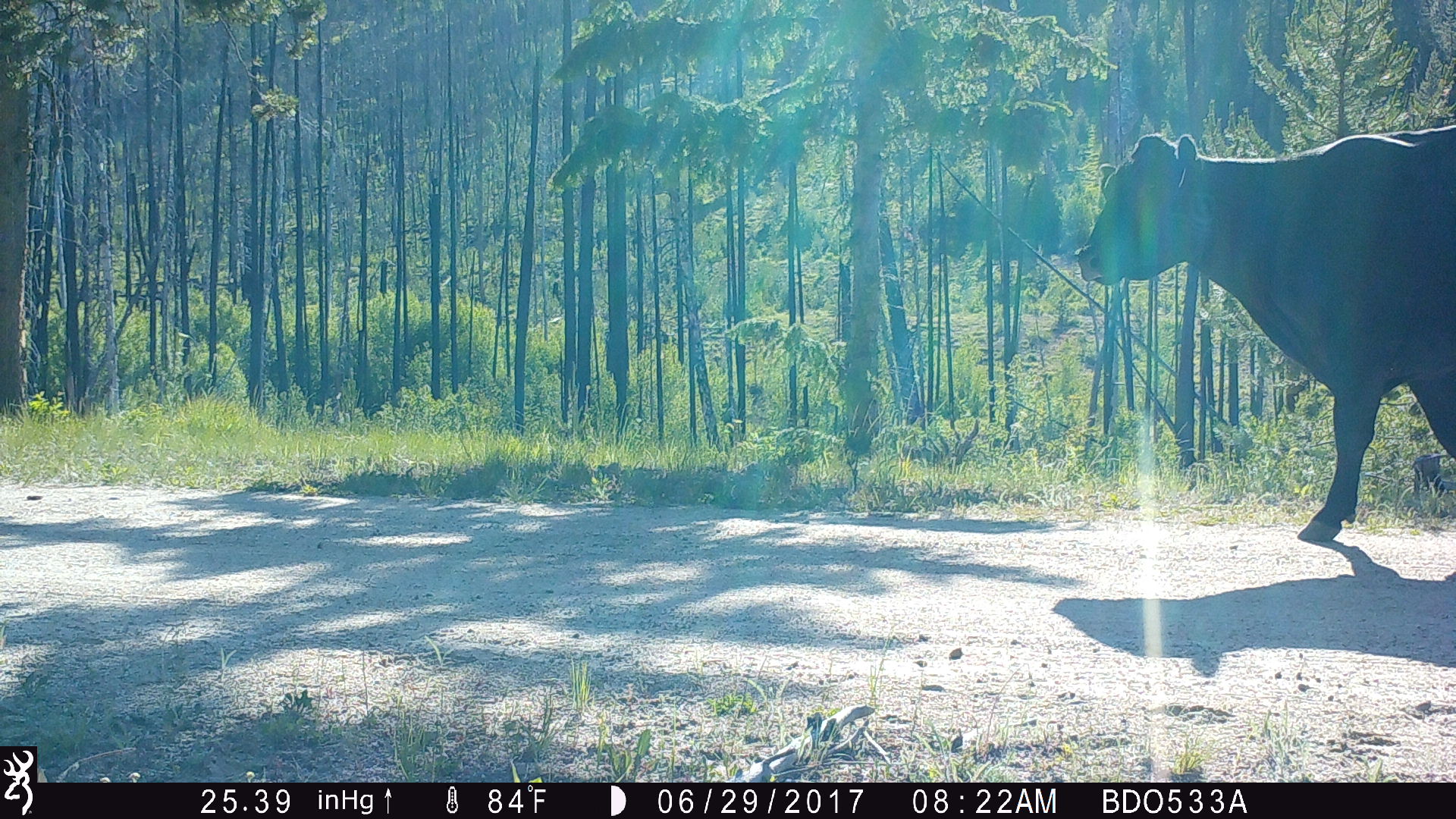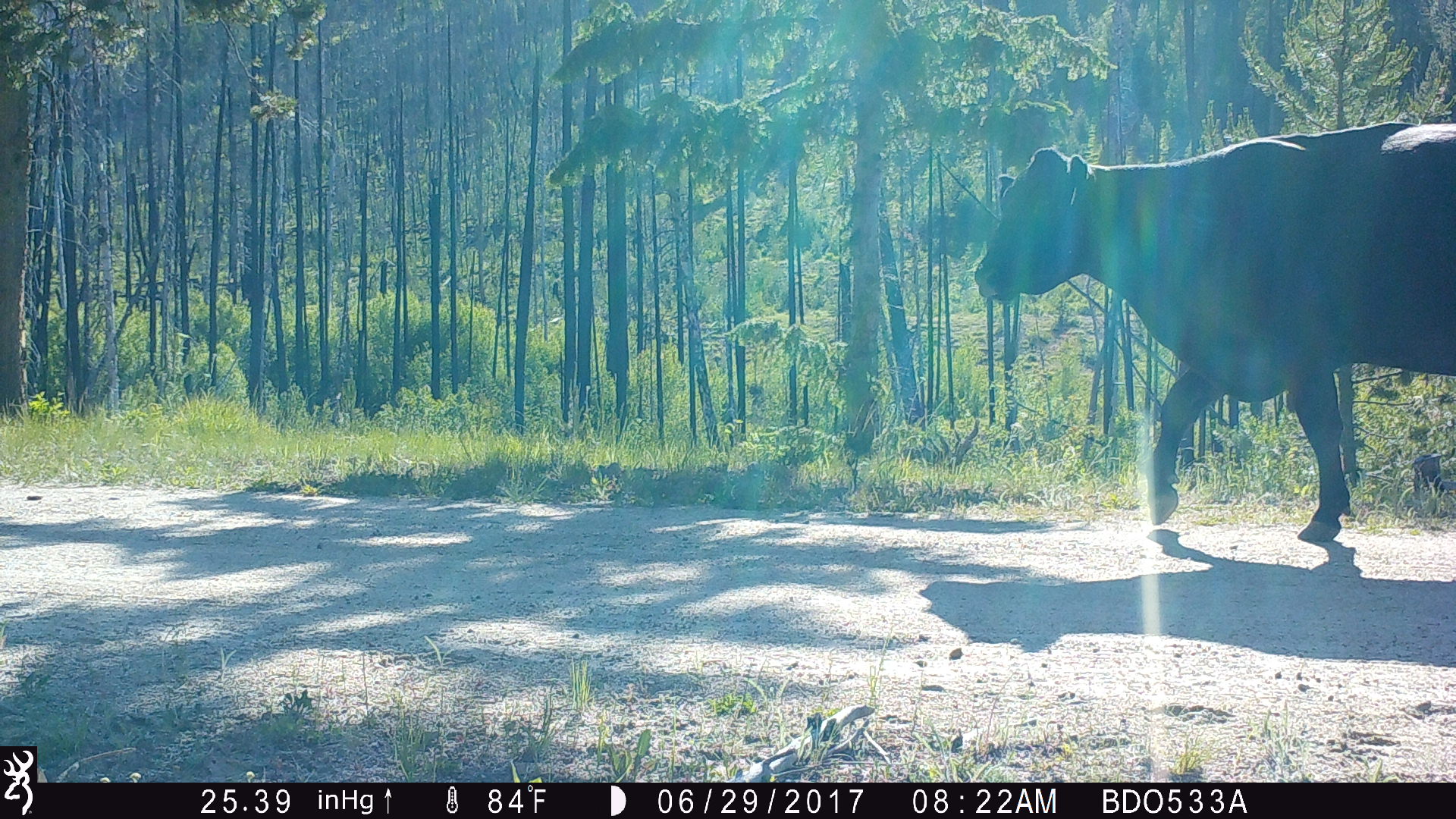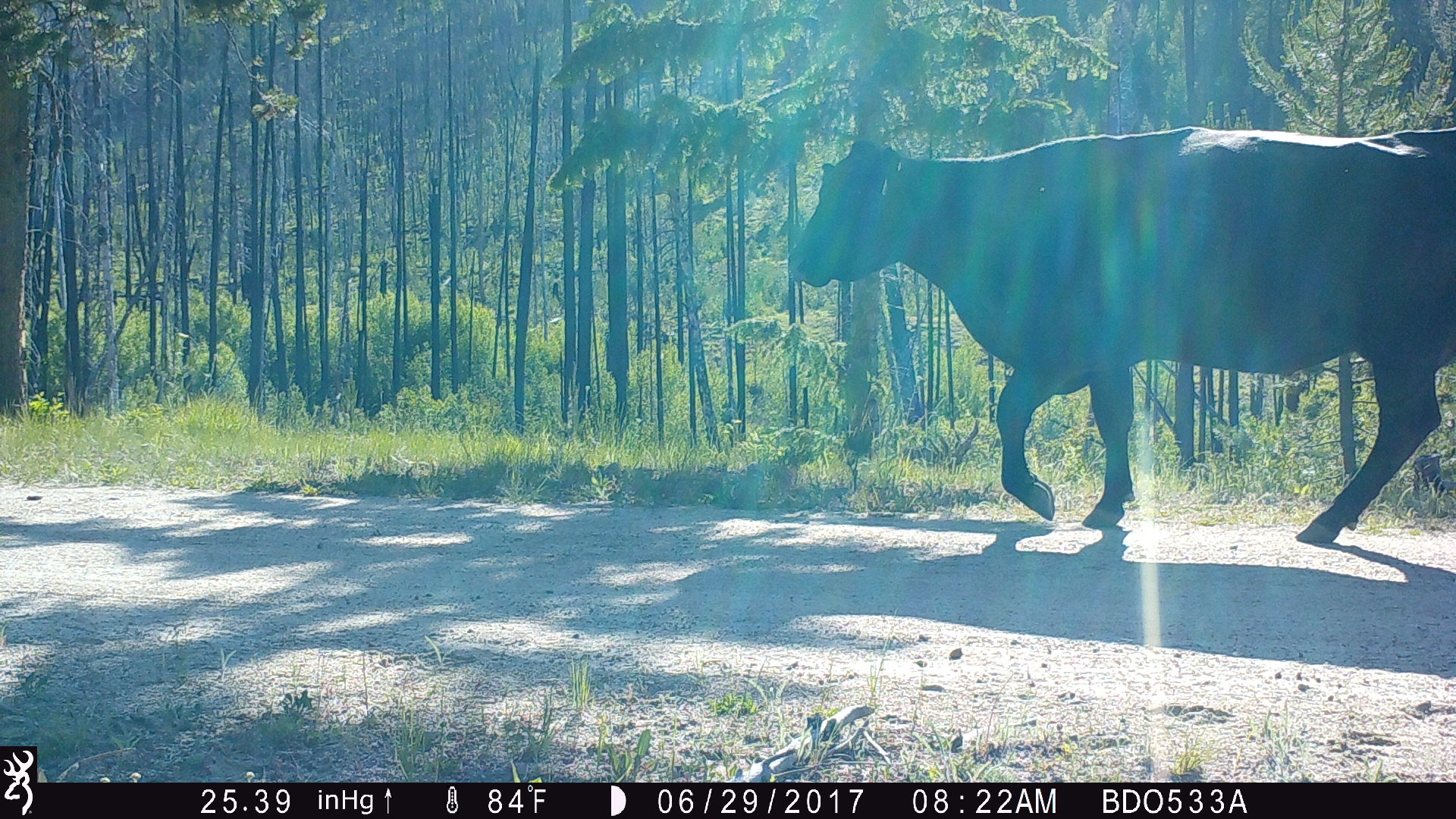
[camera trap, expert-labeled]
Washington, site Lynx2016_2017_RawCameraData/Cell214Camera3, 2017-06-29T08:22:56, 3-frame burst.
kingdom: Animalia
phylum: Chordata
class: Mammalia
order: Artiodactyla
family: Bovidae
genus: Bos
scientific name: Bos taurus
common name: domestic cattle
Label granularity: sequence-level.